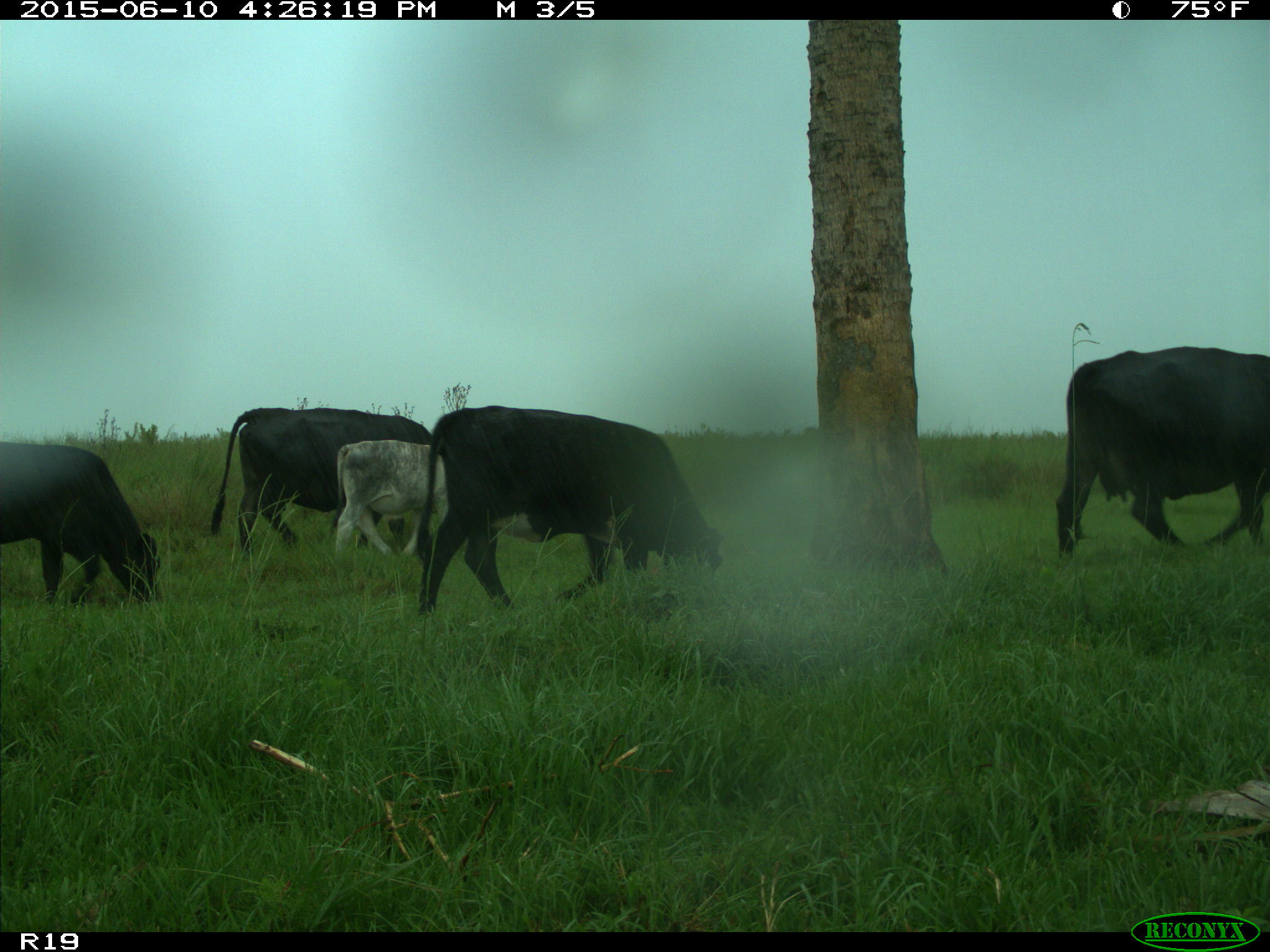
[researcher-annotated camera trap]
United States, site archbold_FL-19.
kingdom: Animalia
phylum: Chordata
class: Mammalia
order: Artiodactyla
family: Bovidae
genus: Bos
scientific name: Bos taurus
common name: domestic cow